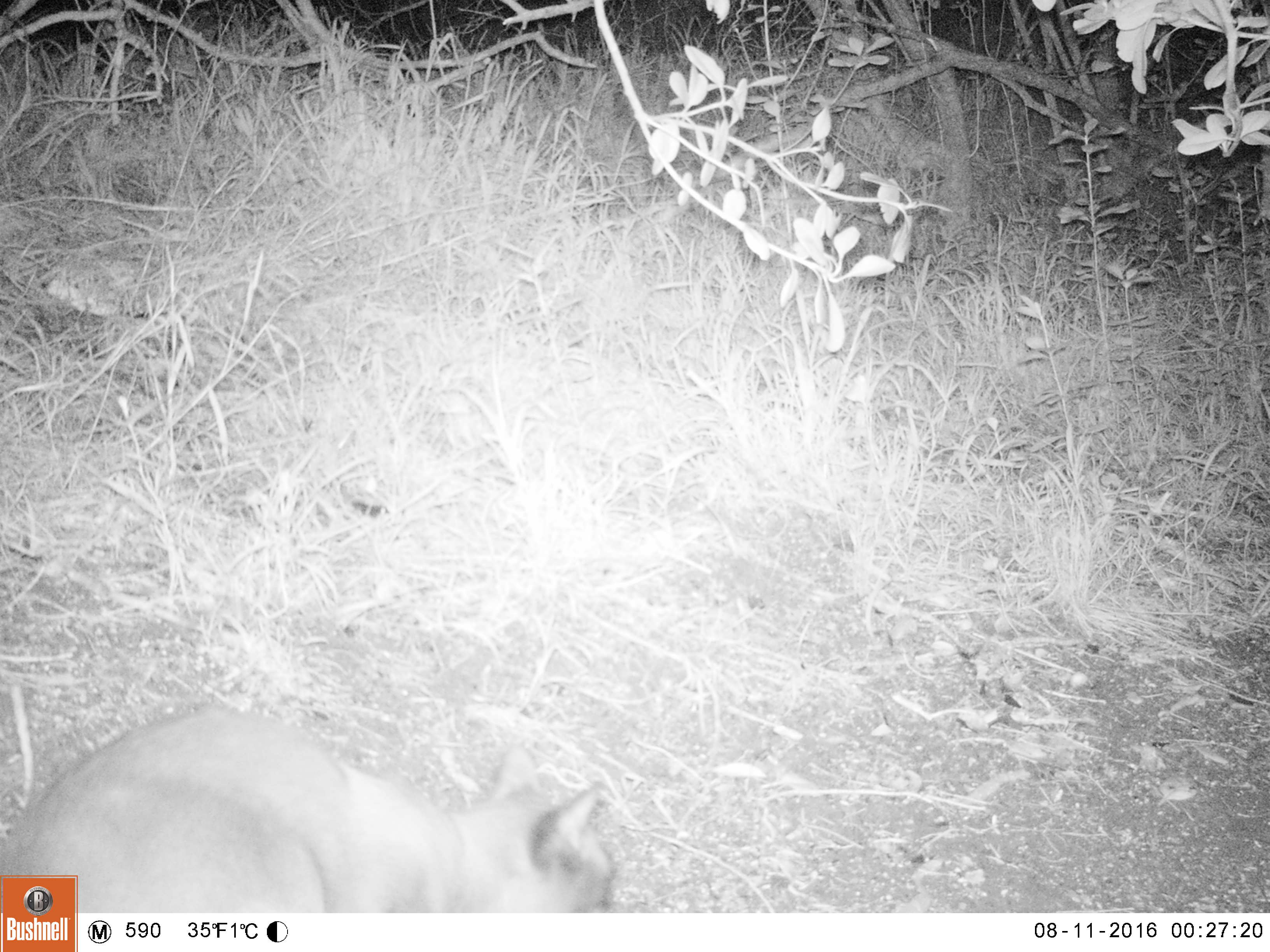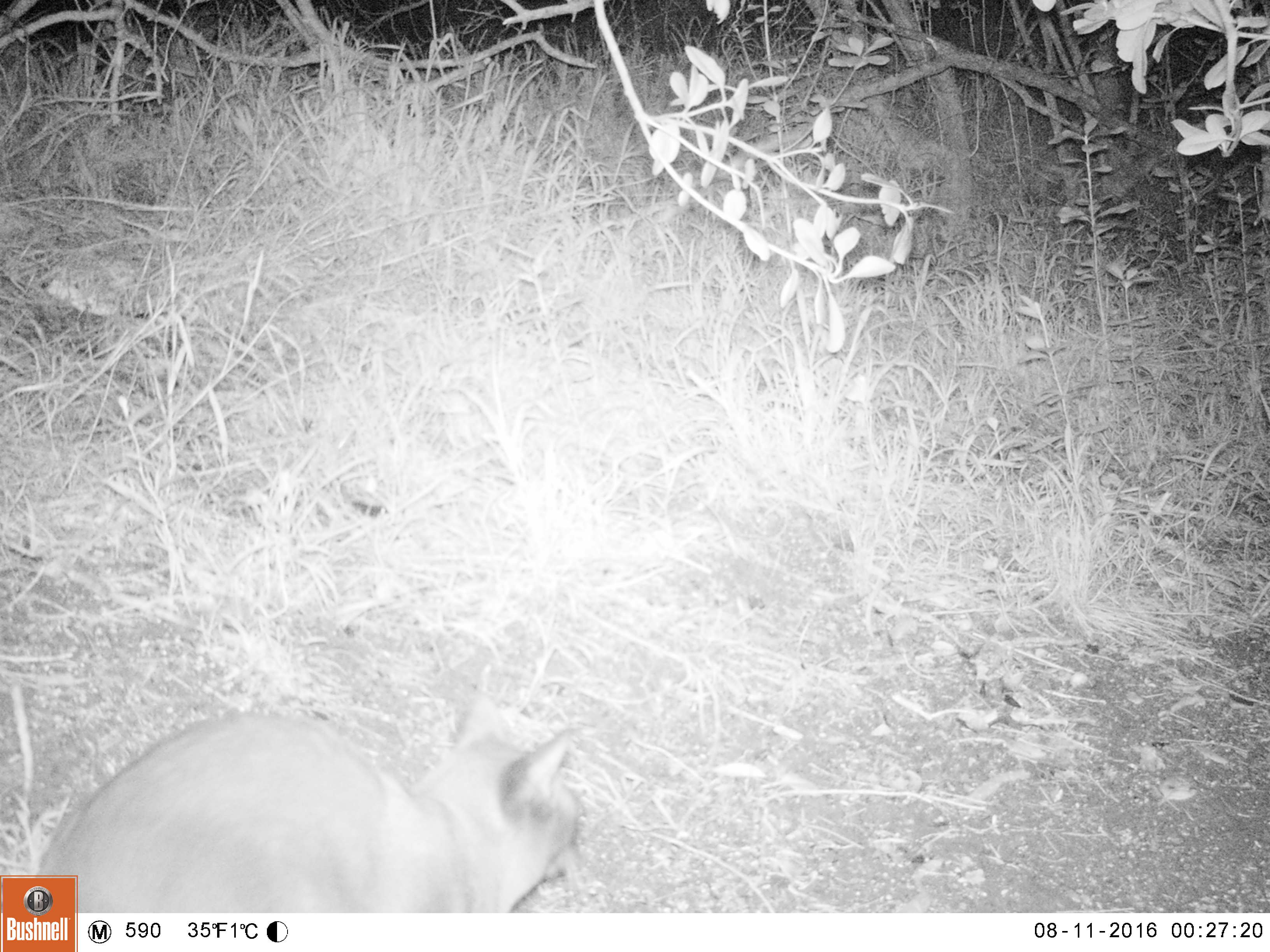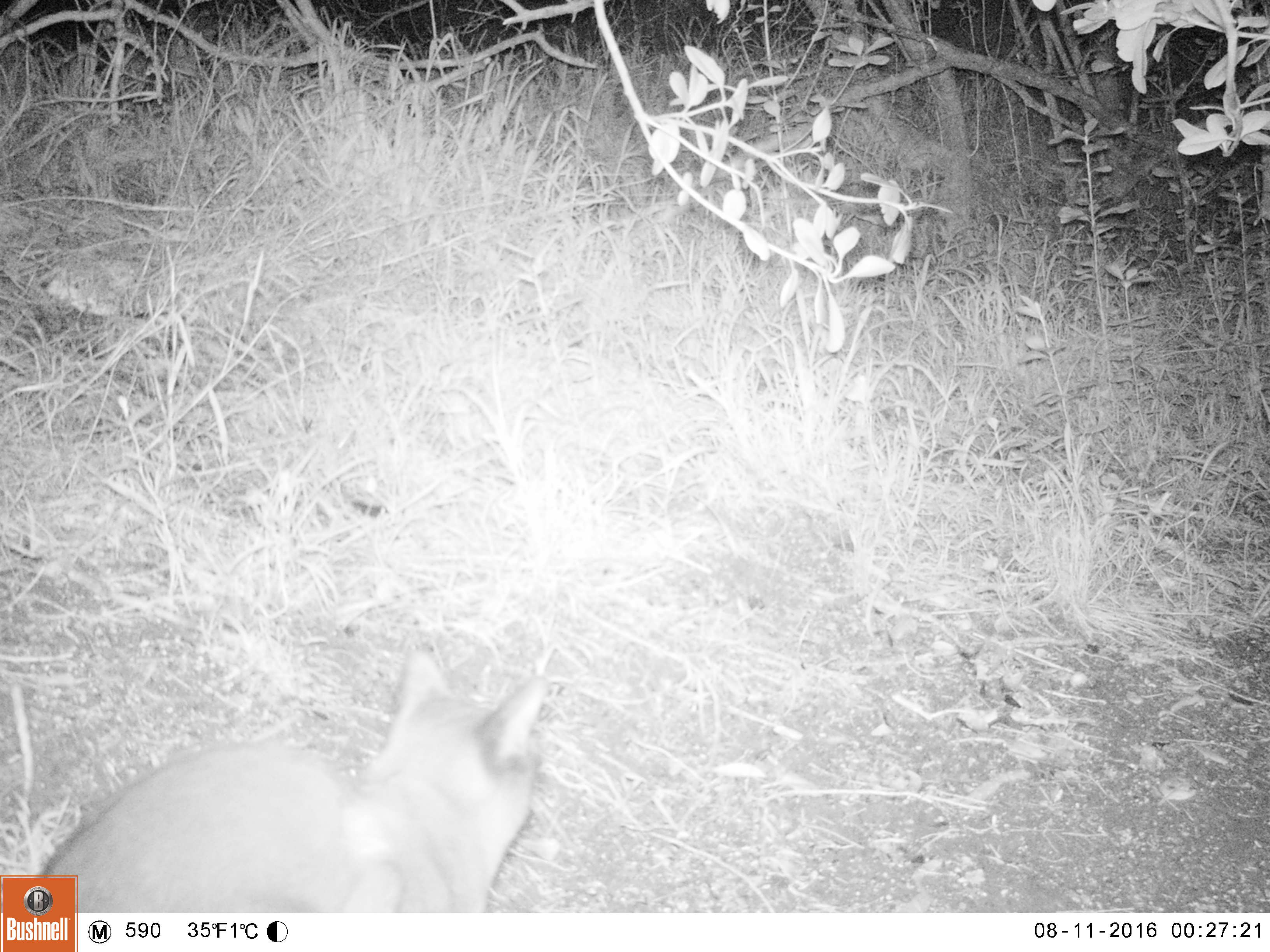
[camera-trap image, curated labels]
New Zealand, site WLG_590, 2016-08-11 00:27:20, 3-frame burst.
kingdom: Animalia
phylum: Chordata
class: Mammalia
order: Carnivora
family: Felidae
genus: Felis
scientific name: Felis catus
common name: domestic cat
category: cat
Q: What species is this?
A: Cat (domestic cat) (Felis catus).